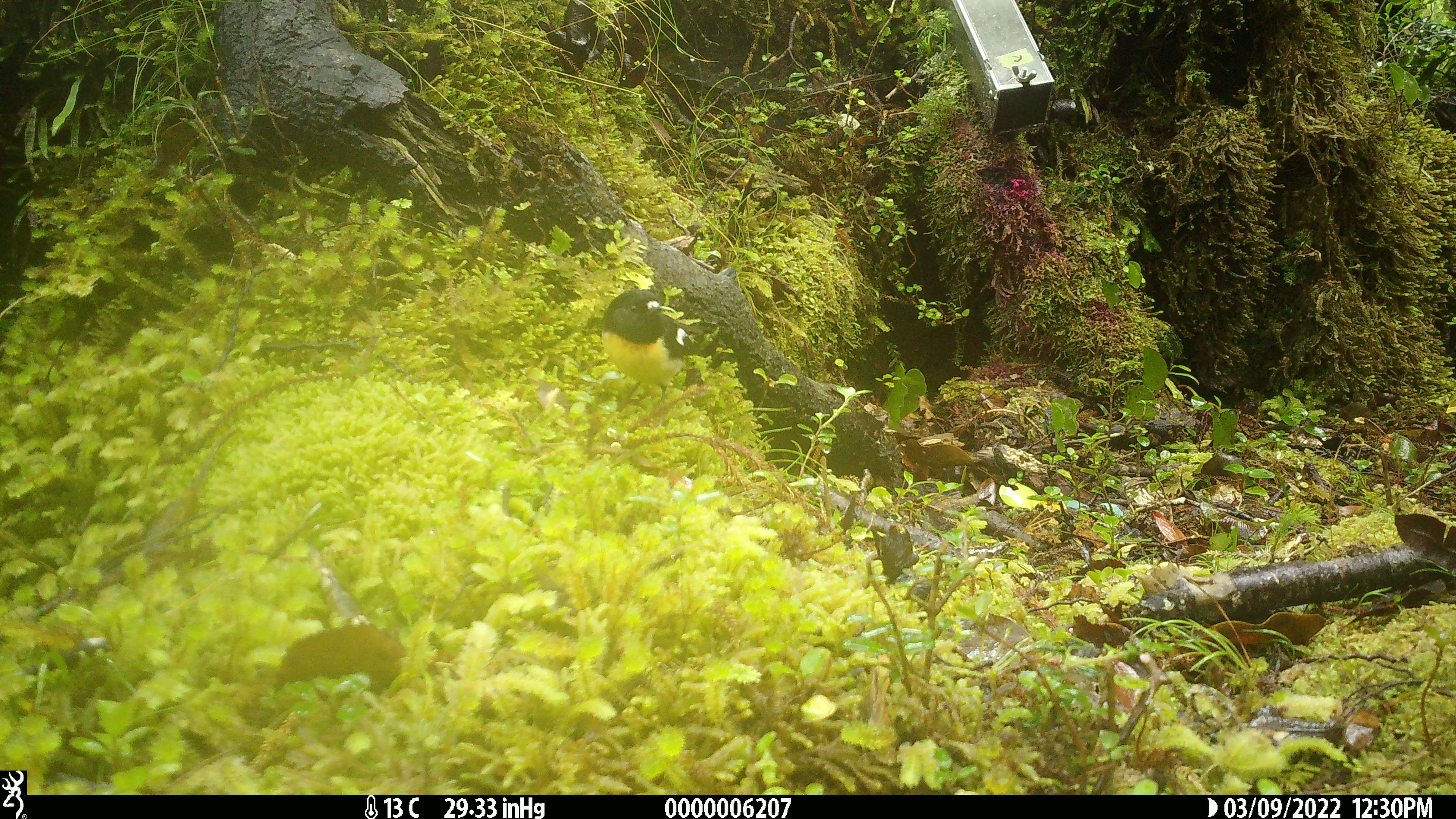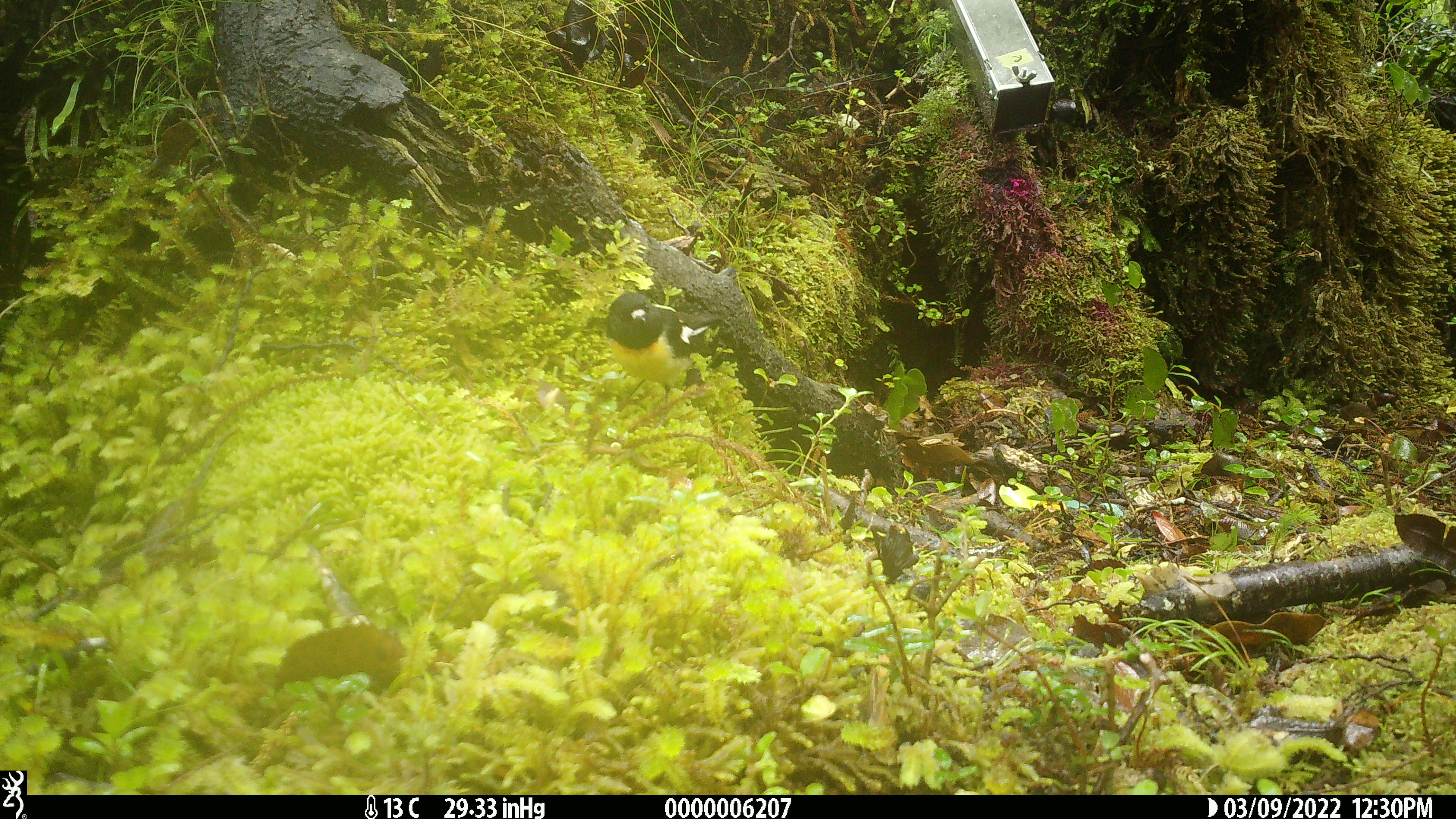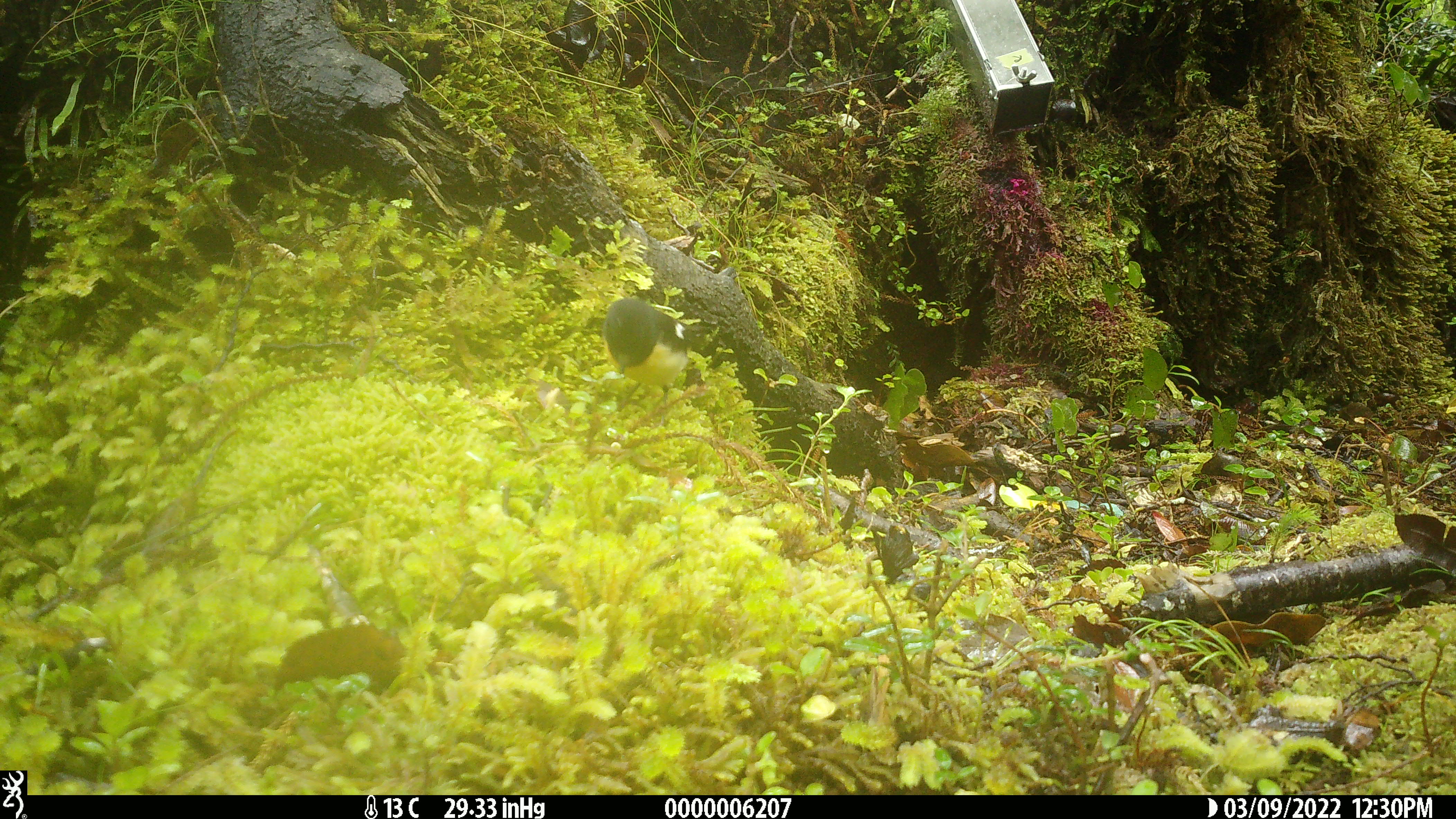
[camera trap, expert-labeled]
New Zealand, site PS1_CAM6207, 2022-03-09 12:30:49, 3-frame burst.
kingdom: Animalia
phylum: Chordata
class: Aves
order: Passeriformes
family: Petroicidae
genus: Petroica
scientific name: Petroica macrocephala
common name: tomtit